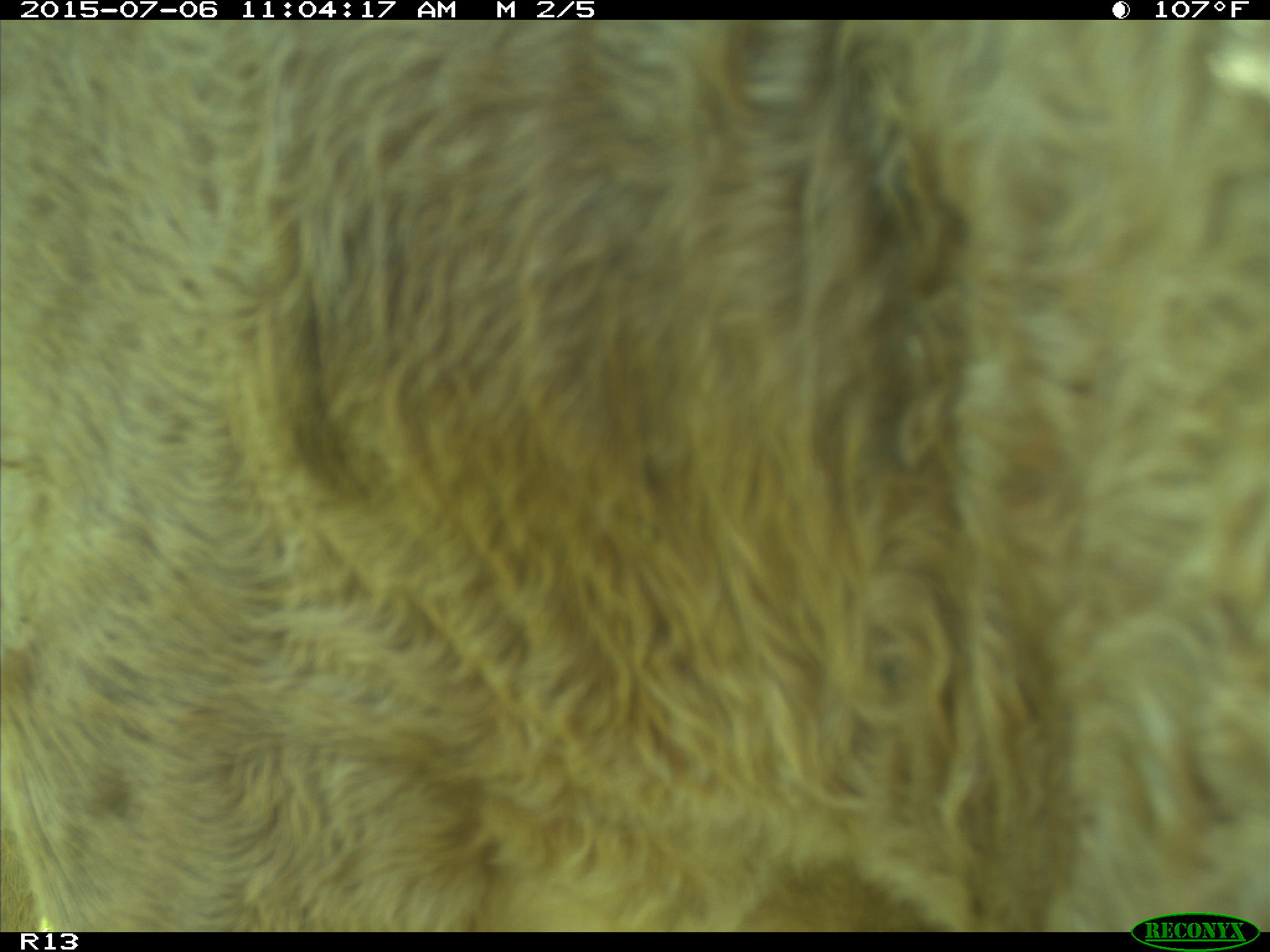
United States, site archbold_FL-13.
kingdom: Animalia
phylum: Chordata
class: Mammalia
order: Artiodactyla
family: Bovidae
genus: Bos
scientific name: Bos taurus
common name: domestic cow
Bos taurus (domestic cow).